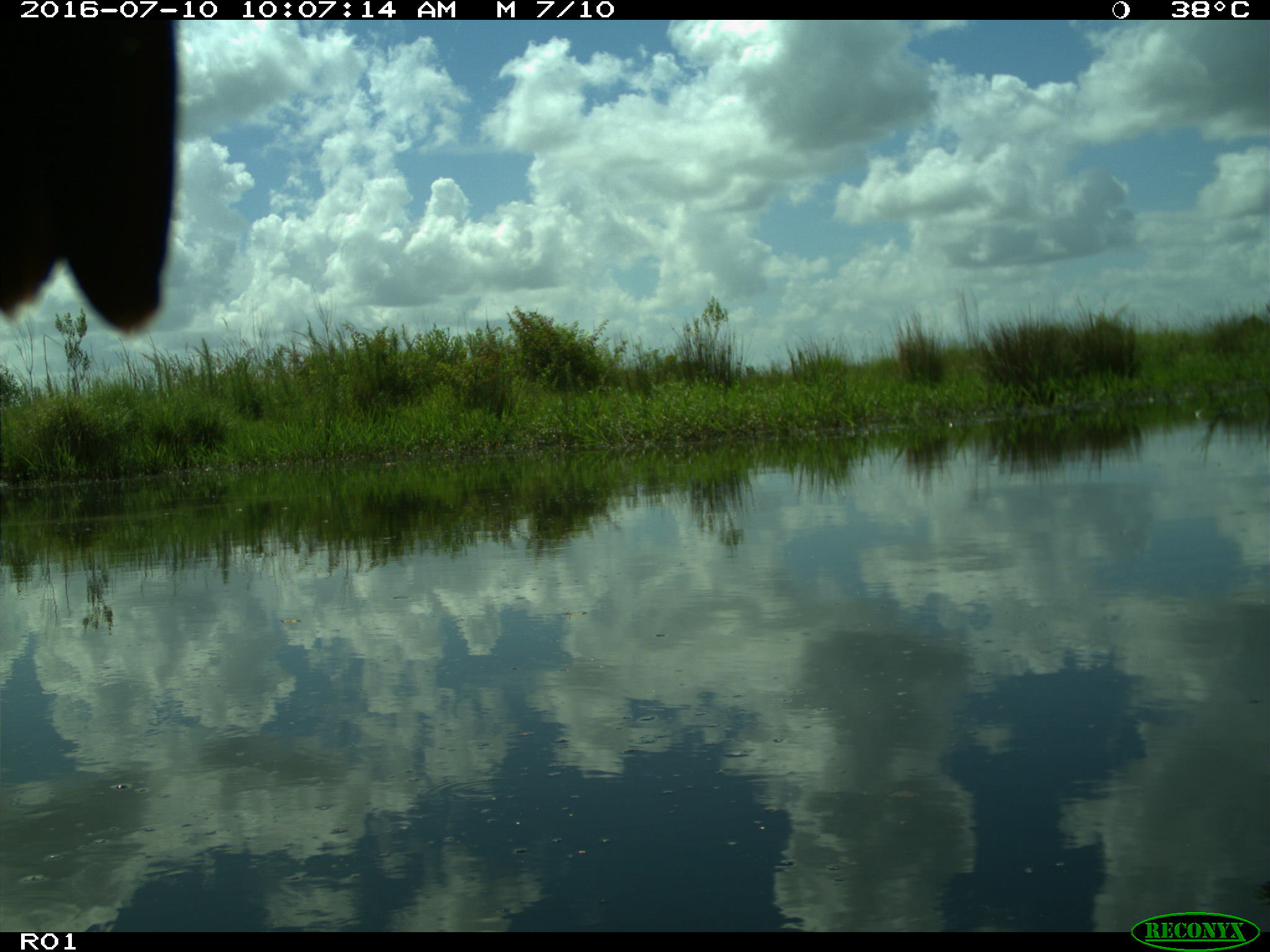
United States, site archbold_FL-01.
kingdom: Animalia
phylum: Chordata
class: Aves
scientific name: Aves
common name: birds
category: unidentified bird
Unidentified bird (birds) (Aves).